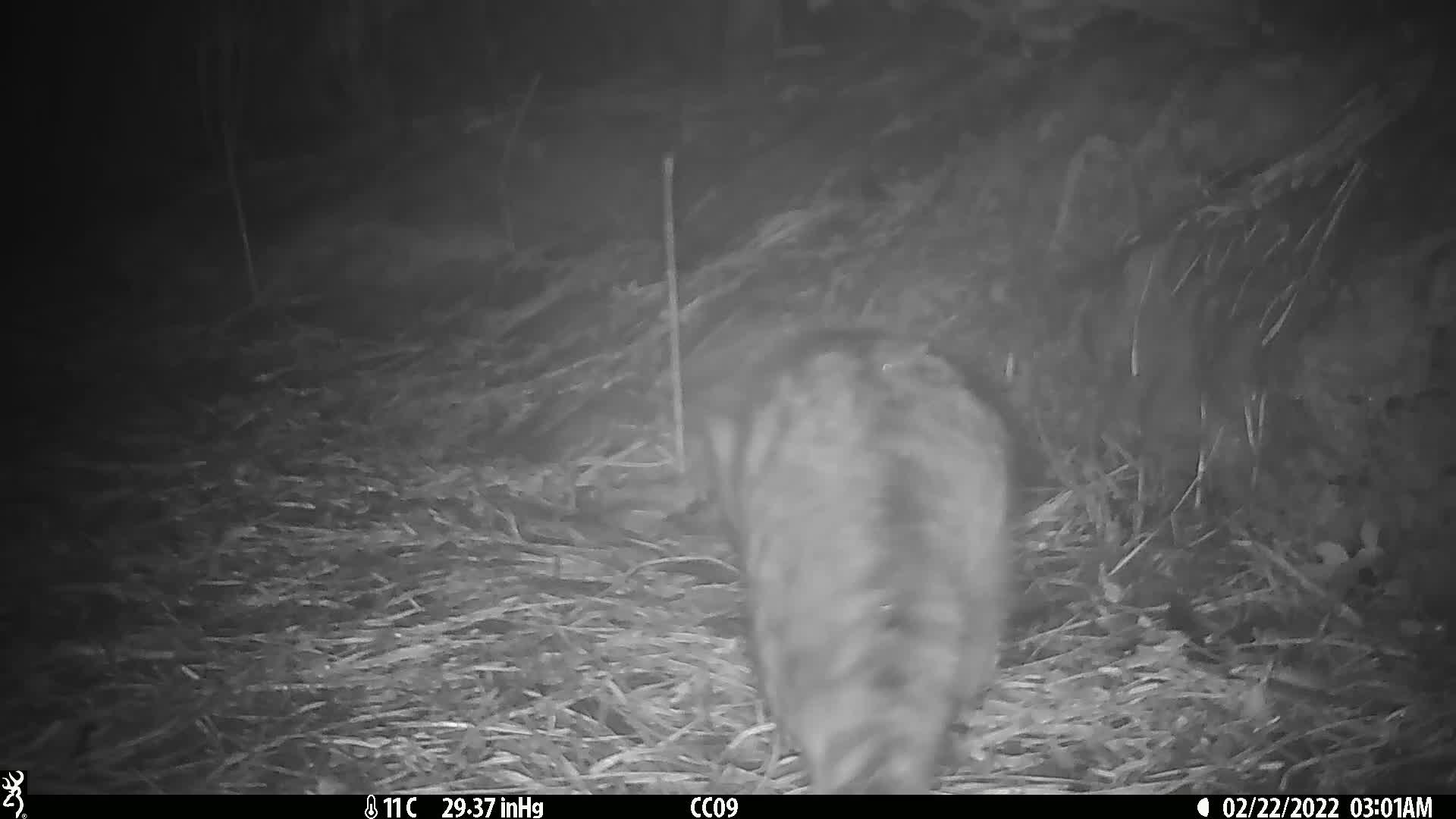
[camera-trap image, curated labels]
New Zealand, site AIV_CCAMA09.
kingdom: Animalia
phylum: Chordata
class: Mammalia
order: Carnivora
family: Felidae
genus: Felis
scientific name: Felis catus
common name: domestic cat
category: cat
Cat (domestic cat) (Felis catus).